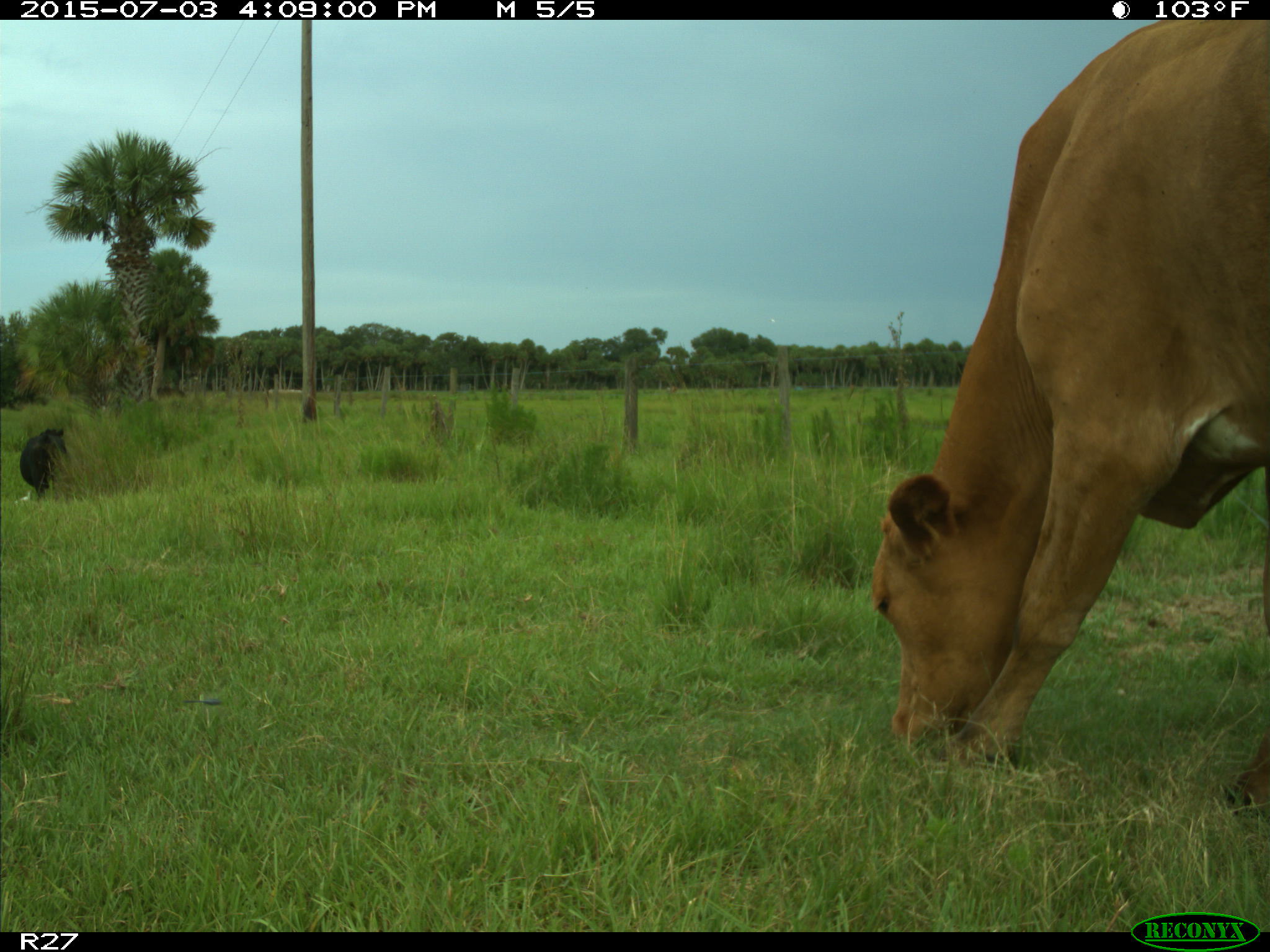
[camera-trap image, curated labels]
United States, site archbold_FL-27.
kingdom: Animalia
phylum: Chordata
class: Mammalia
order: Artiodactyla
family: Bovidae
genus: Bos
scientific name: Bos taurus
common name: domestic cow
Bos taurus (domestic cow).